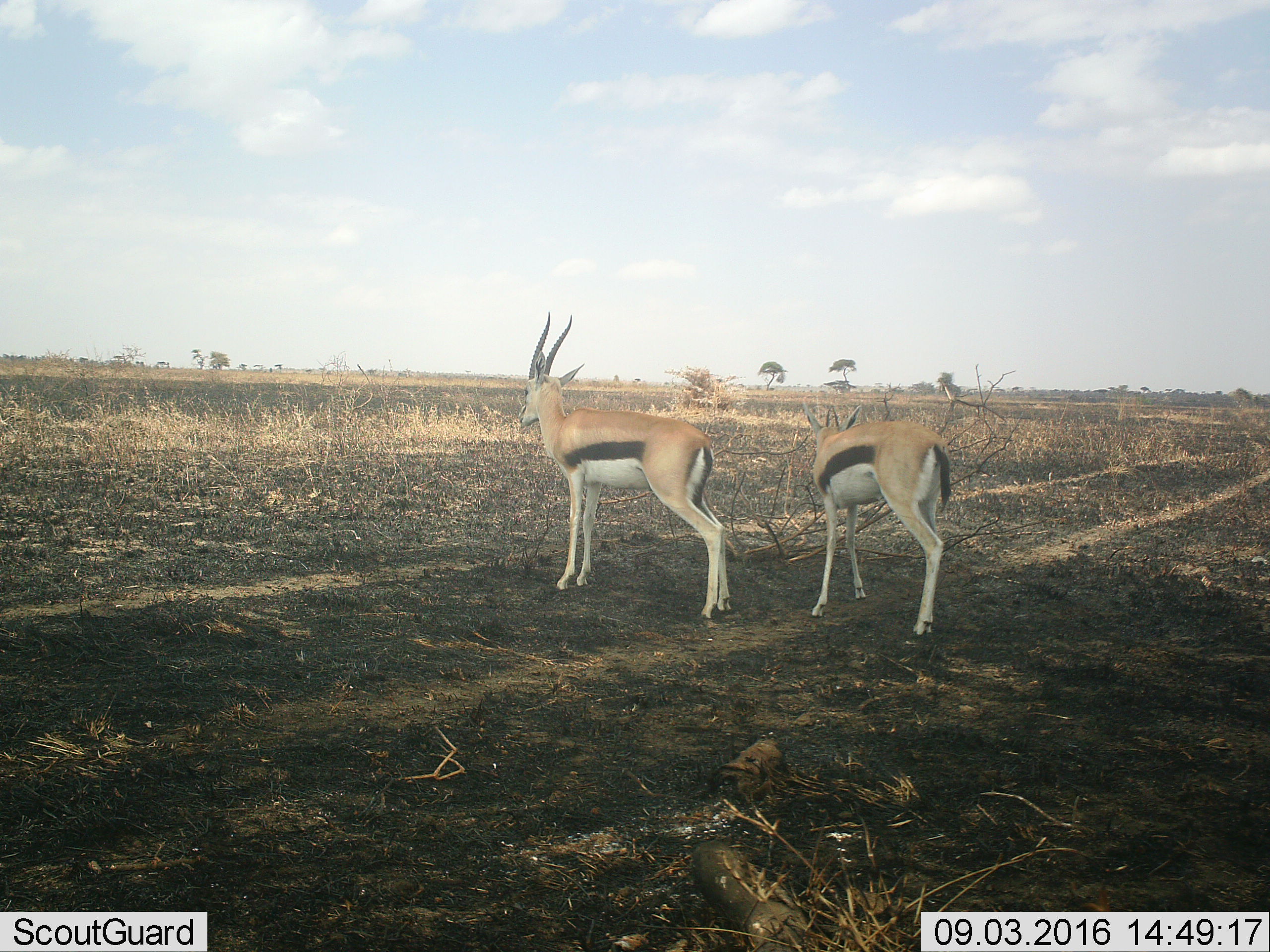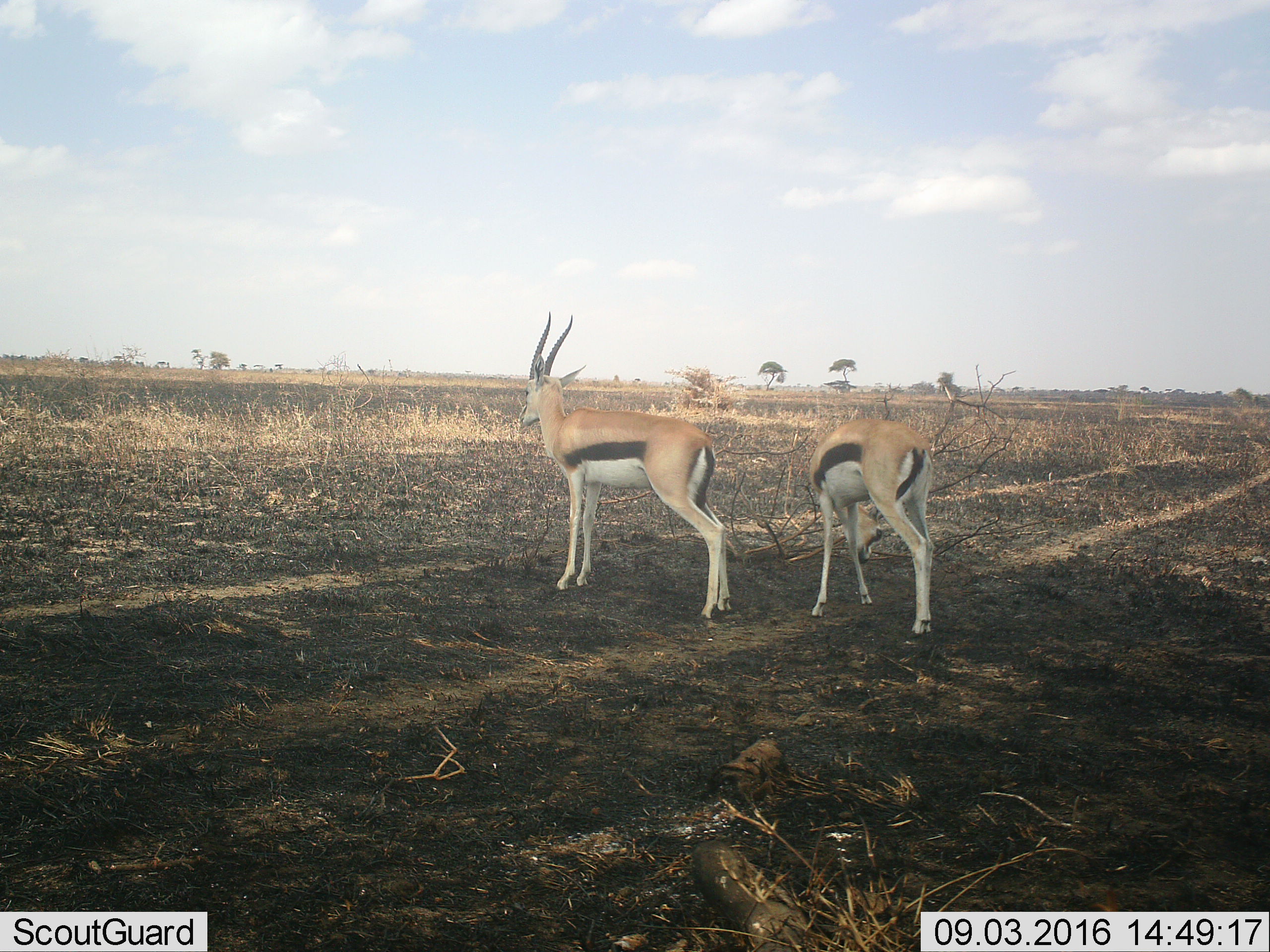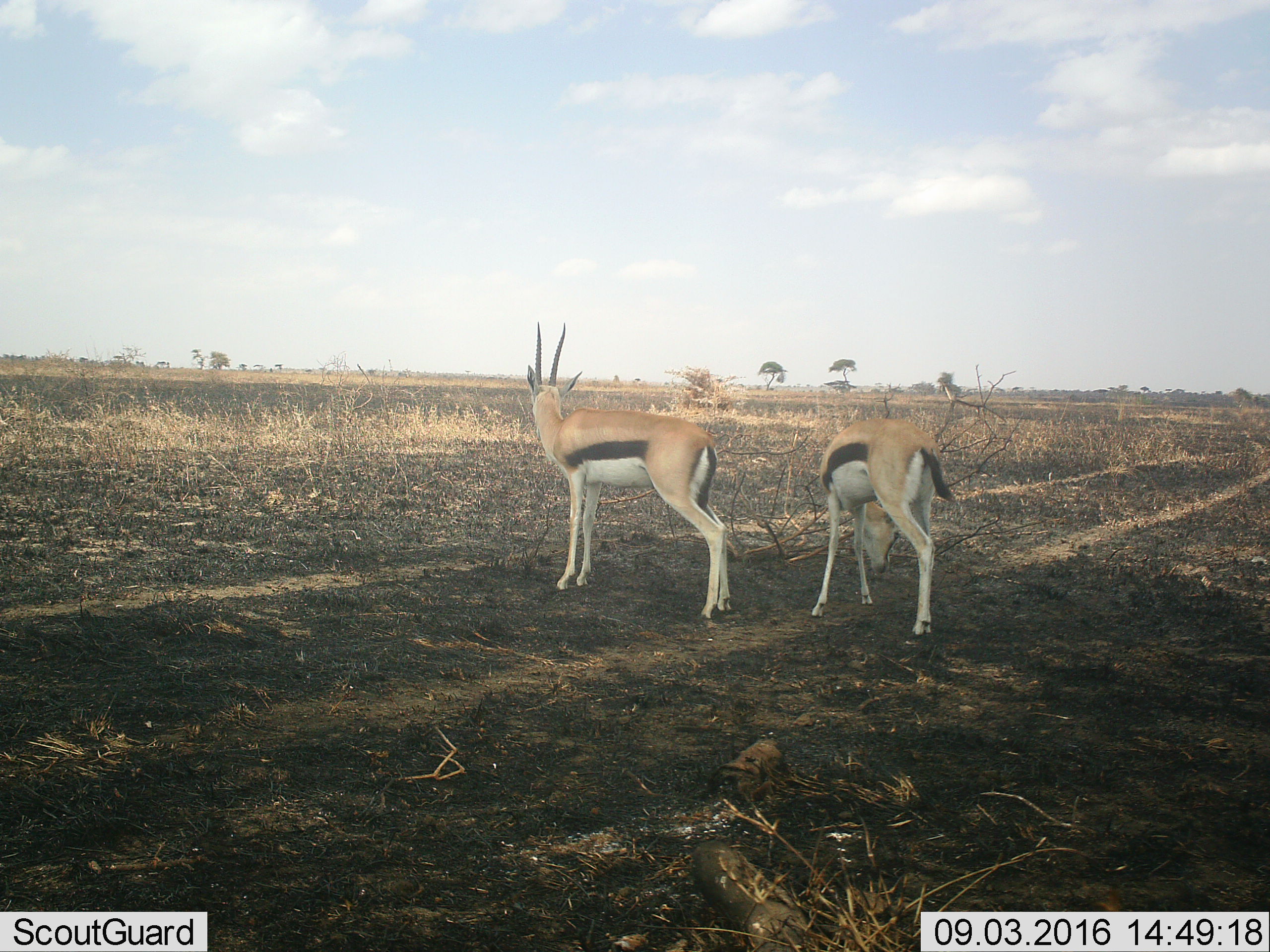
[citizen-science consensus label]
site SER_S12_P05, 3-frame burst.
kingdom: Animalia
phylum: Chordata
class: Mammalia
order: Artiodactyla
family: Bovidae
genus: Eudorcas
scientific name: Eudorcas thomsonii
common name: thomson's gazelle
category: gazellethomsons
Gazellethomsons (thomson's gazelle) (Eudorcas thomsonii), count 2. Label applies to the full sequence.